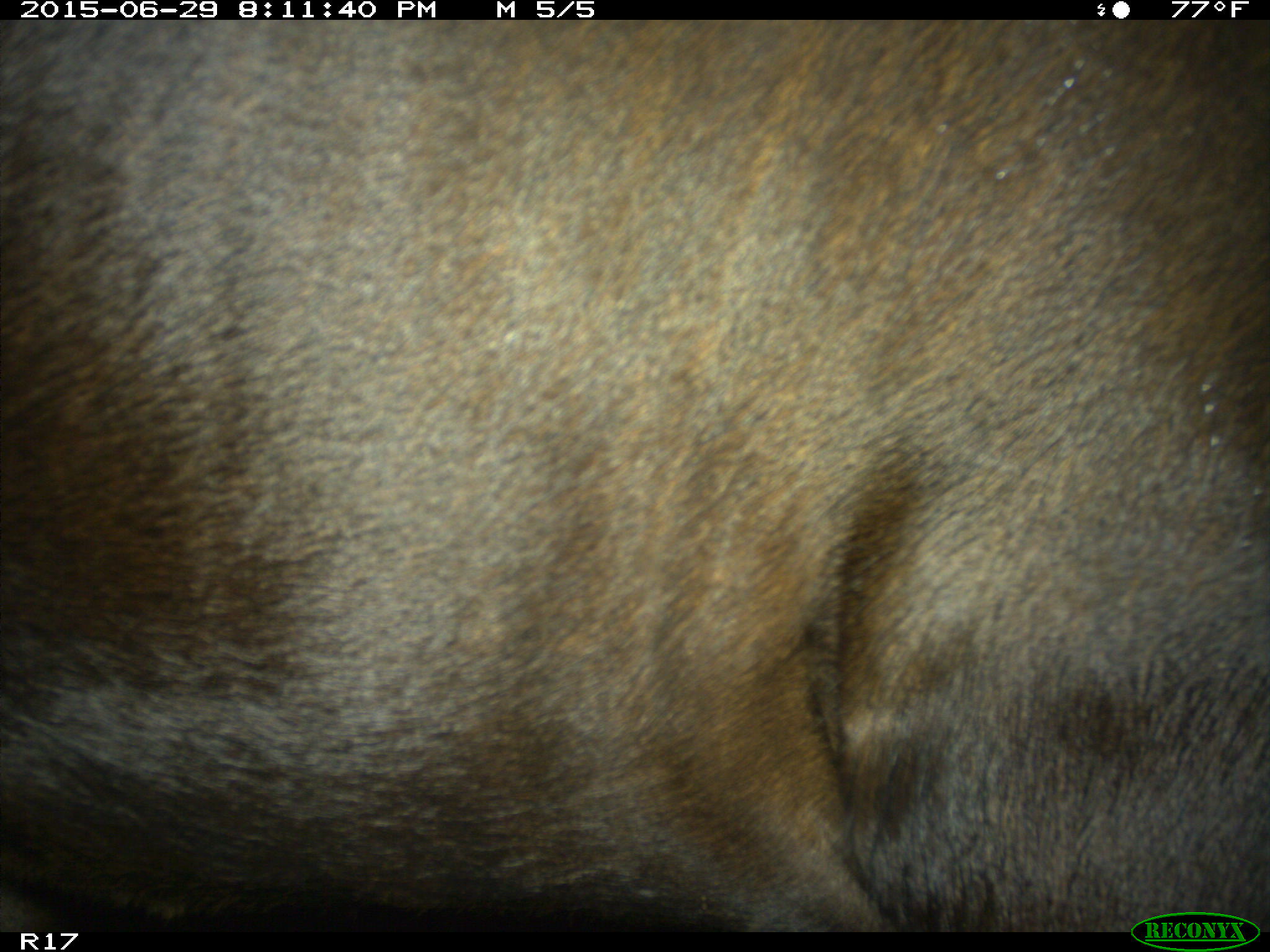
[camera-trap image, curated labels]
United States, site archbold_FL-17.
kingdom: Animalia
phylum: Chordata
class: Mammalia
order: Artiodactyla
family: Bovidae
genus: Bos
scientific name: Bos taurus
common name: domestic cow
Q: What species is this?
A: Bos taurus (domestic cow).